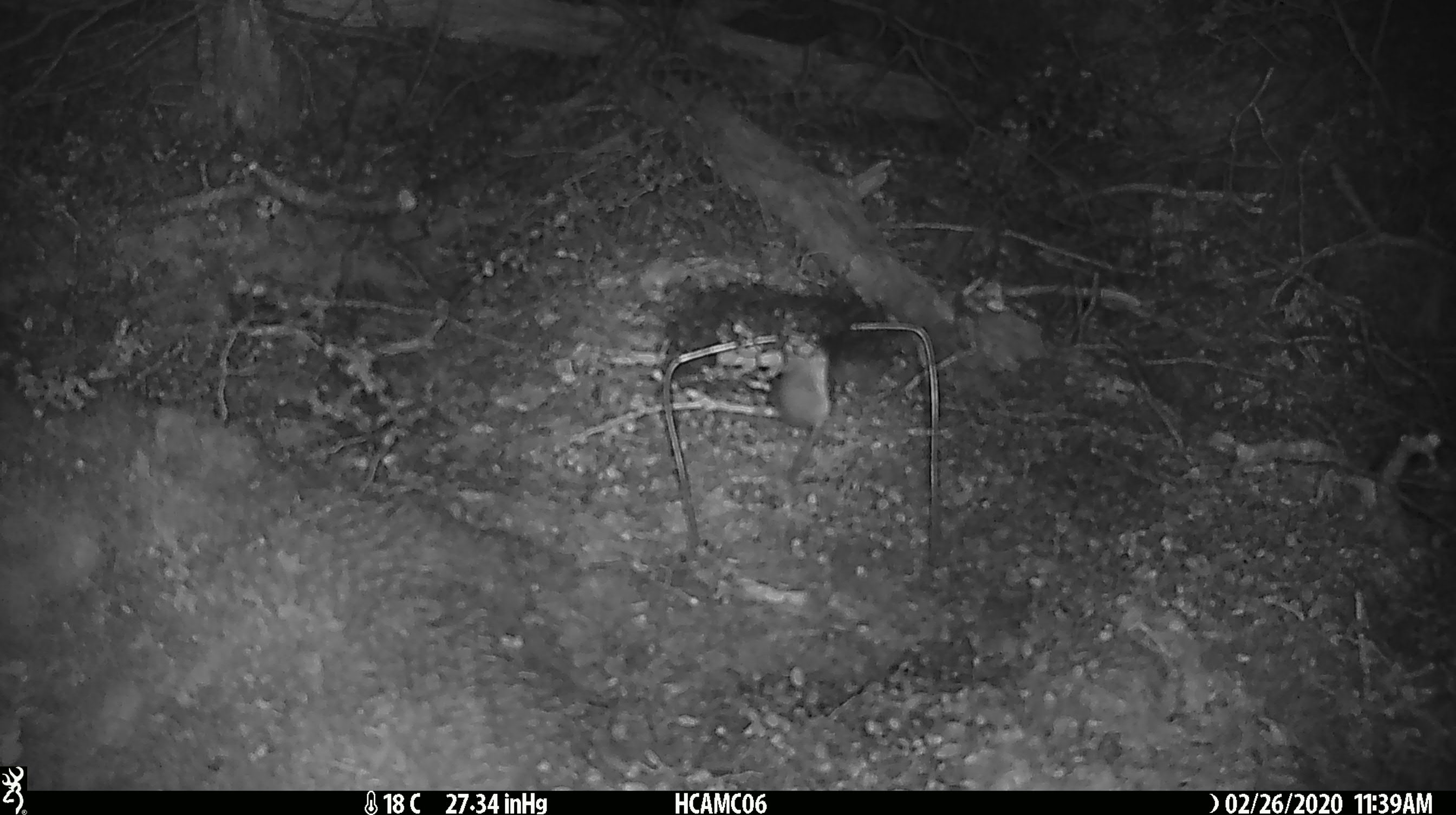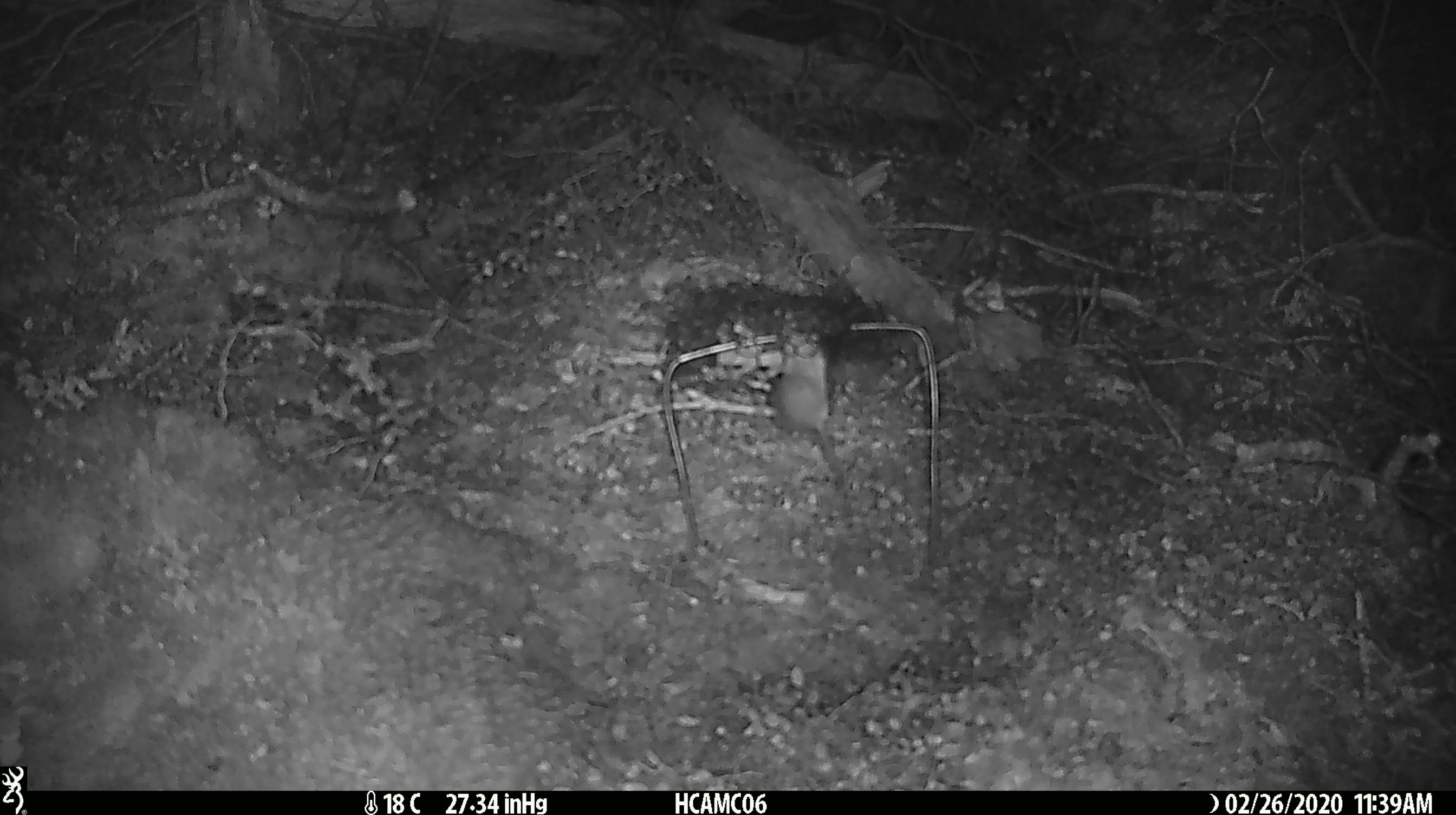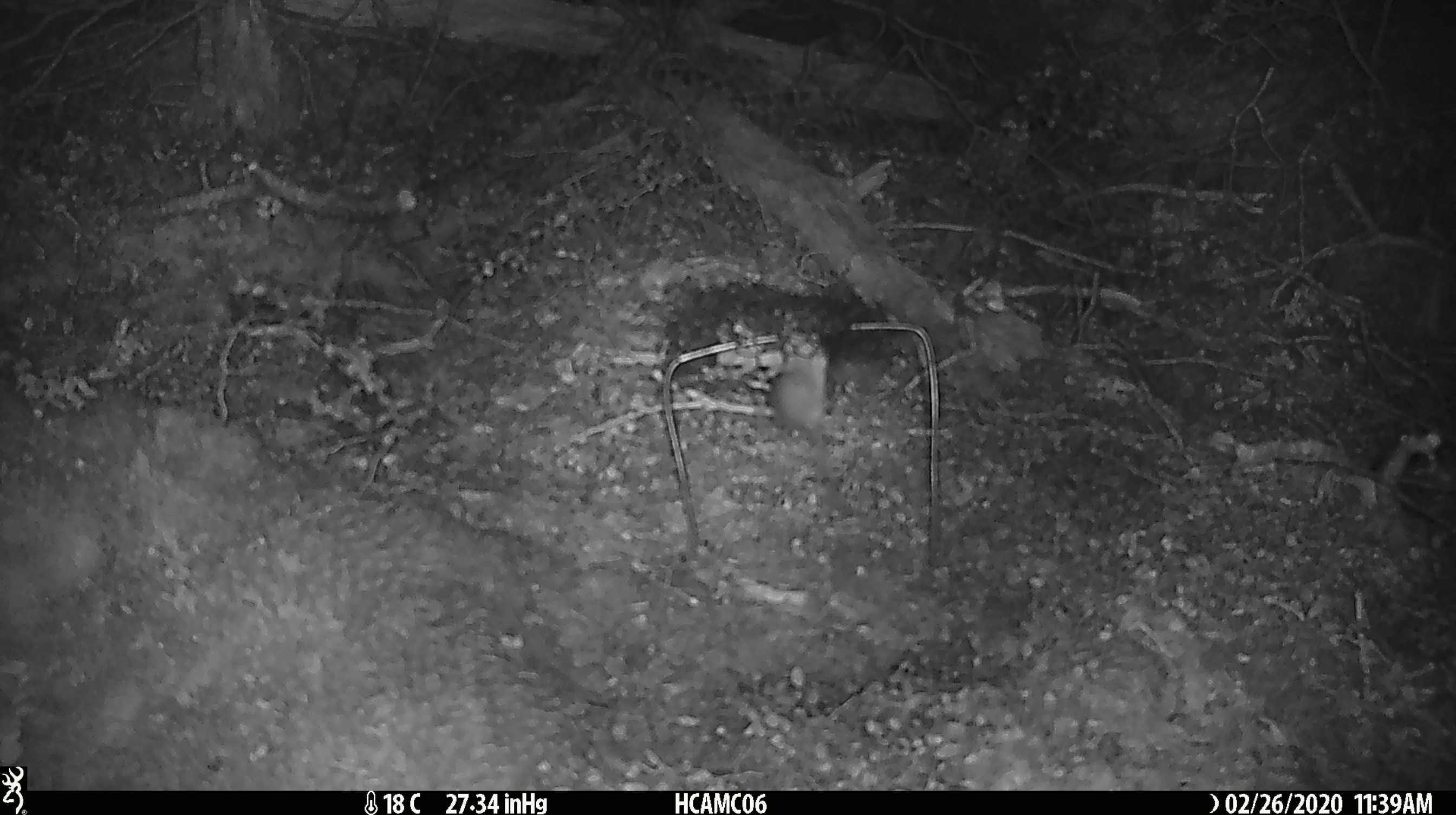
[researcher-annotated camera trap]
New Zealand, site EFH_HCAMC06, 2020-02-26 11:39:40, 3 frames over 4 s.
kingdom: Animalia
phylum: Chordata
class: Mammalia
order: Rodentia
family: Muridae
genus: Mus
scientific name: Mus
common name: mouse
Mouse (Mus).